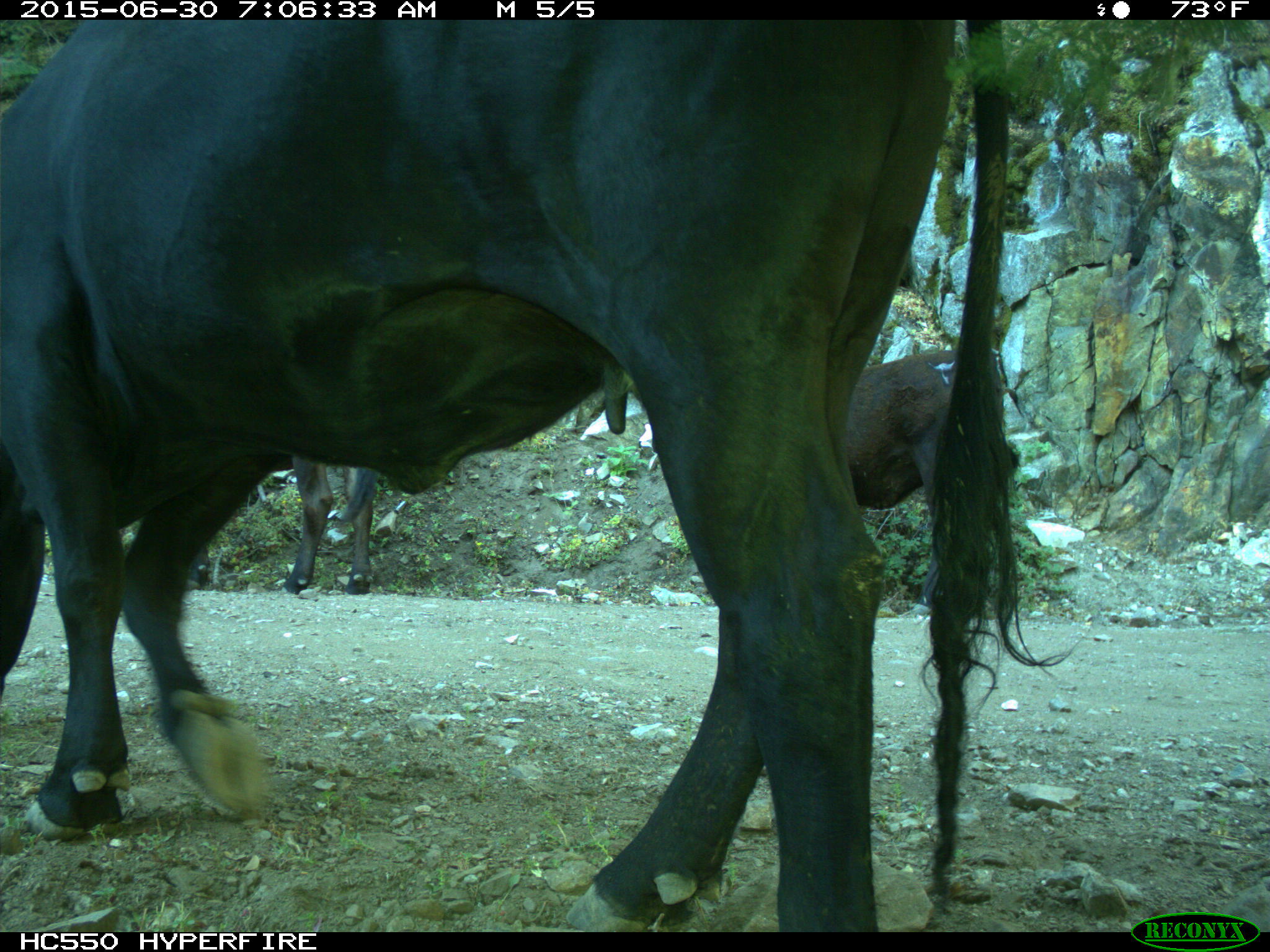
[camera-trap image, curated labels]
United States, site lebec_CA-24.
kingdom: Animalia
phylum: Chordata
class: Mammalia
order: Artiodactyla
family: Bovidae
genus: Bos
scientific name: Bos taurus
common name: domestic cow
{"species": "Bos taurus (domestic cow)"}